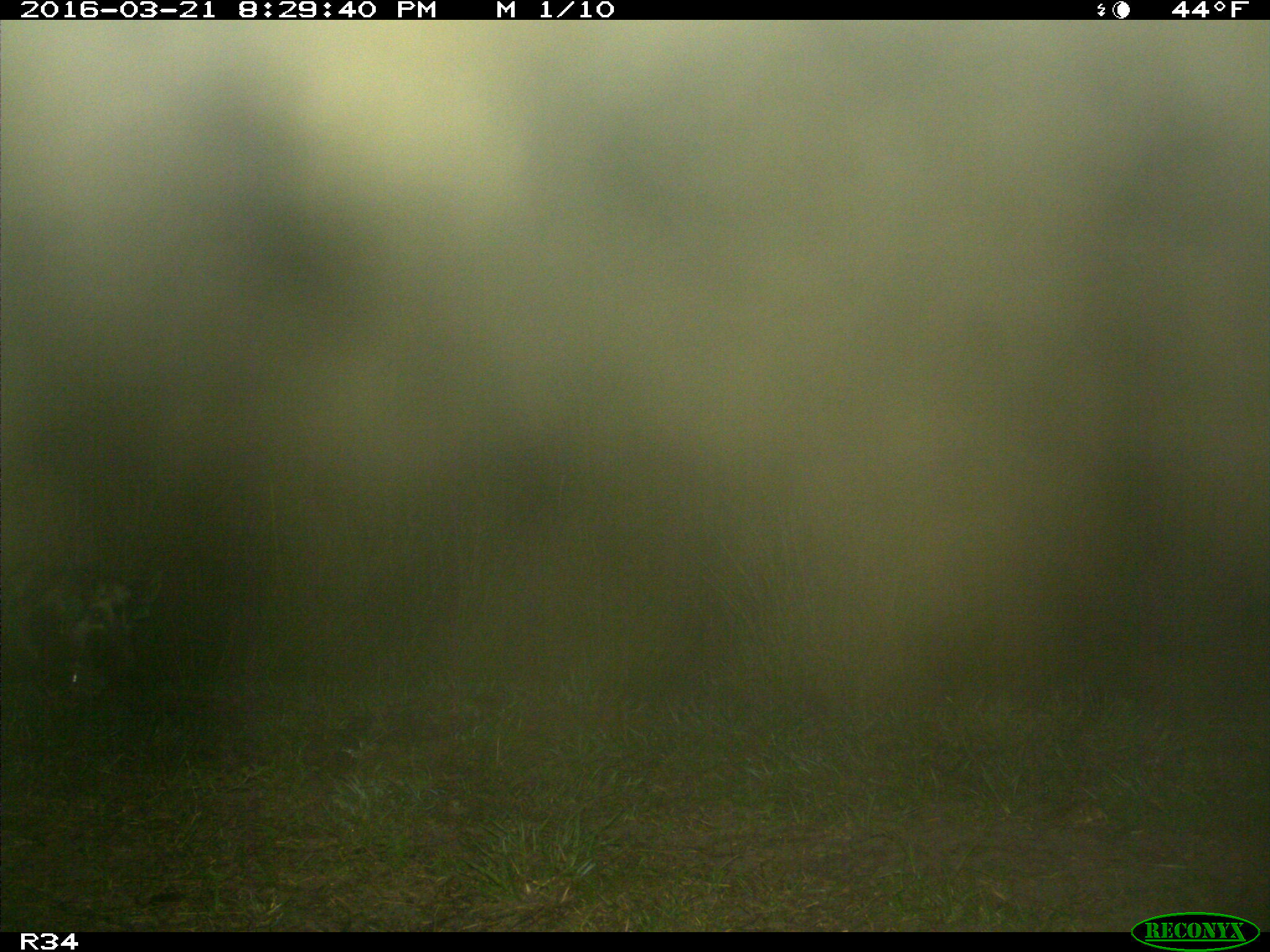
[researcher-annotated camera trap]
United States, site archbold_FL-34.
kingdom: Animalia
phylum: Chordata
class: Mammalia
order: Artiodactyla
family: Suidae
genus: Sus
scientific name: Sus scrofa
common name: wild boar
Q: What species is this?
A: Sus scrofa (wild boar).